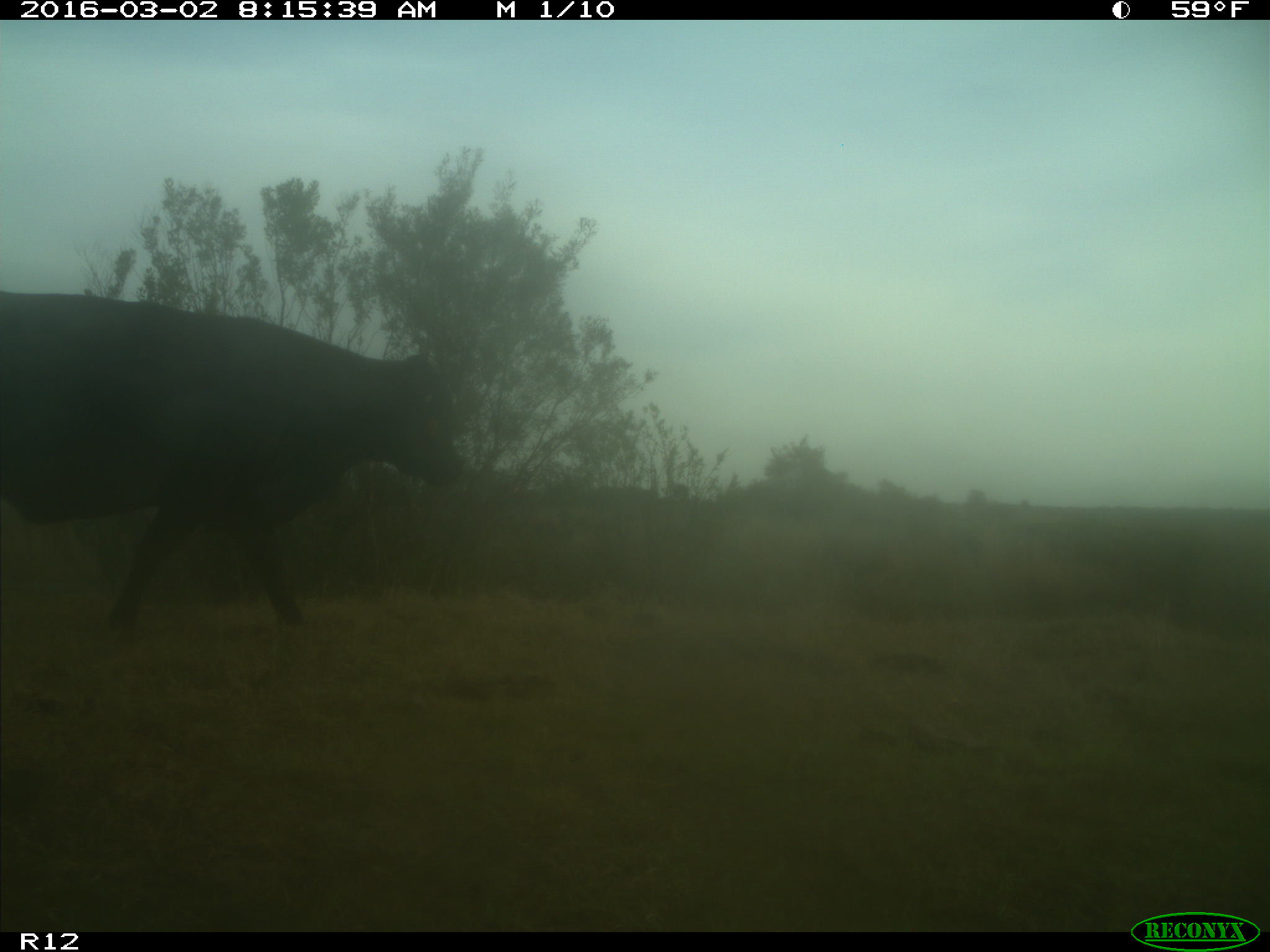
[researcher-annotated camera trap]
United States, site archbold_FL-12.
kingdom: Animalia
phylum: Chordata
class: Mammalia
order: Artiodactyla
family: Bovidae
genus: Bos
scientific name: Bos taurus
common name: domestic cow